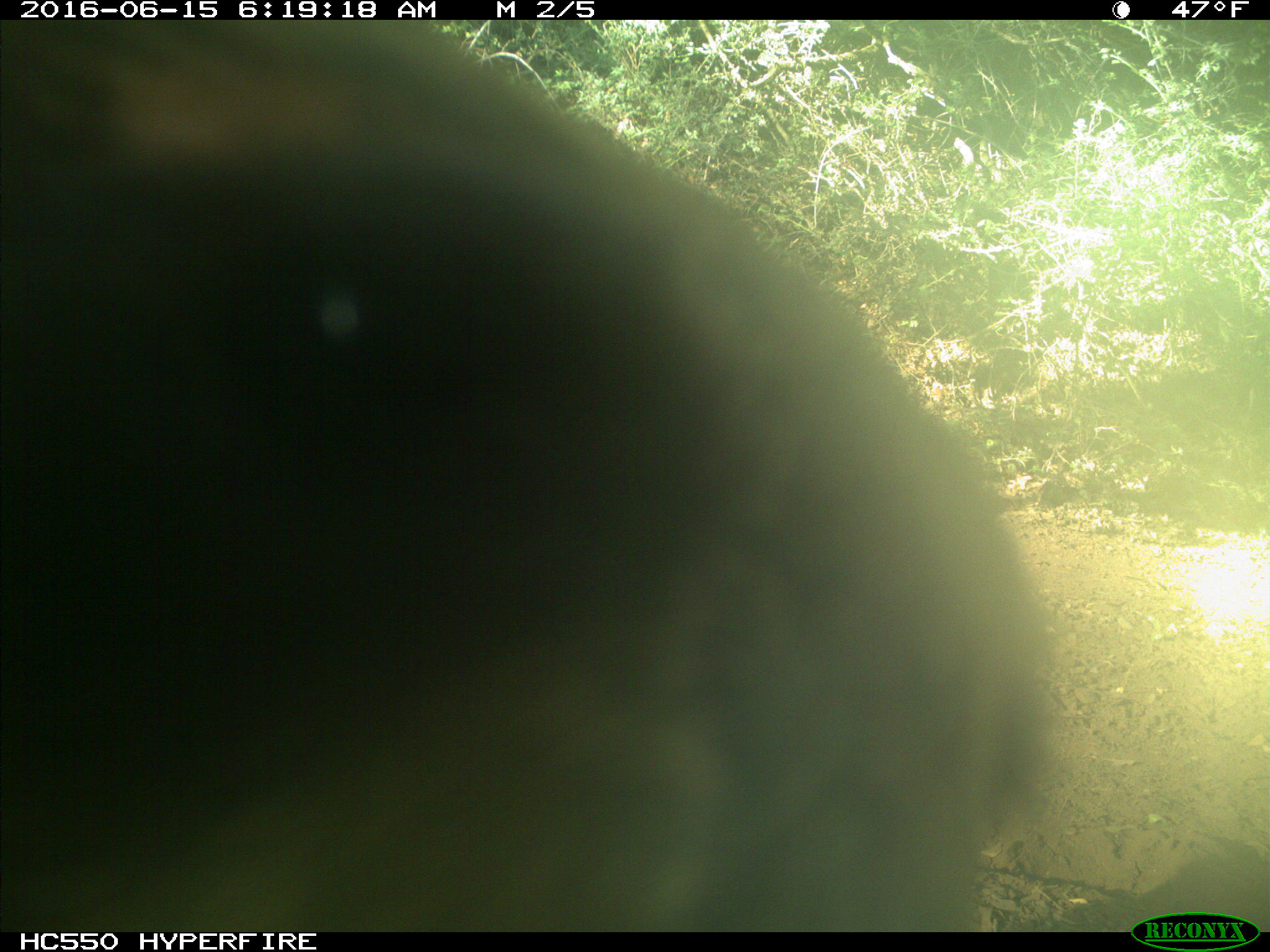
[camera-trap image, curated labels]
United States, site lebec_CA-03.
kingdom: Animalia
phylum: Chordata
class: Mammalia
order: Carnivora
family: Ursidae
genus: Ursus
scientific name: Ursus americanus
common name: american black bear